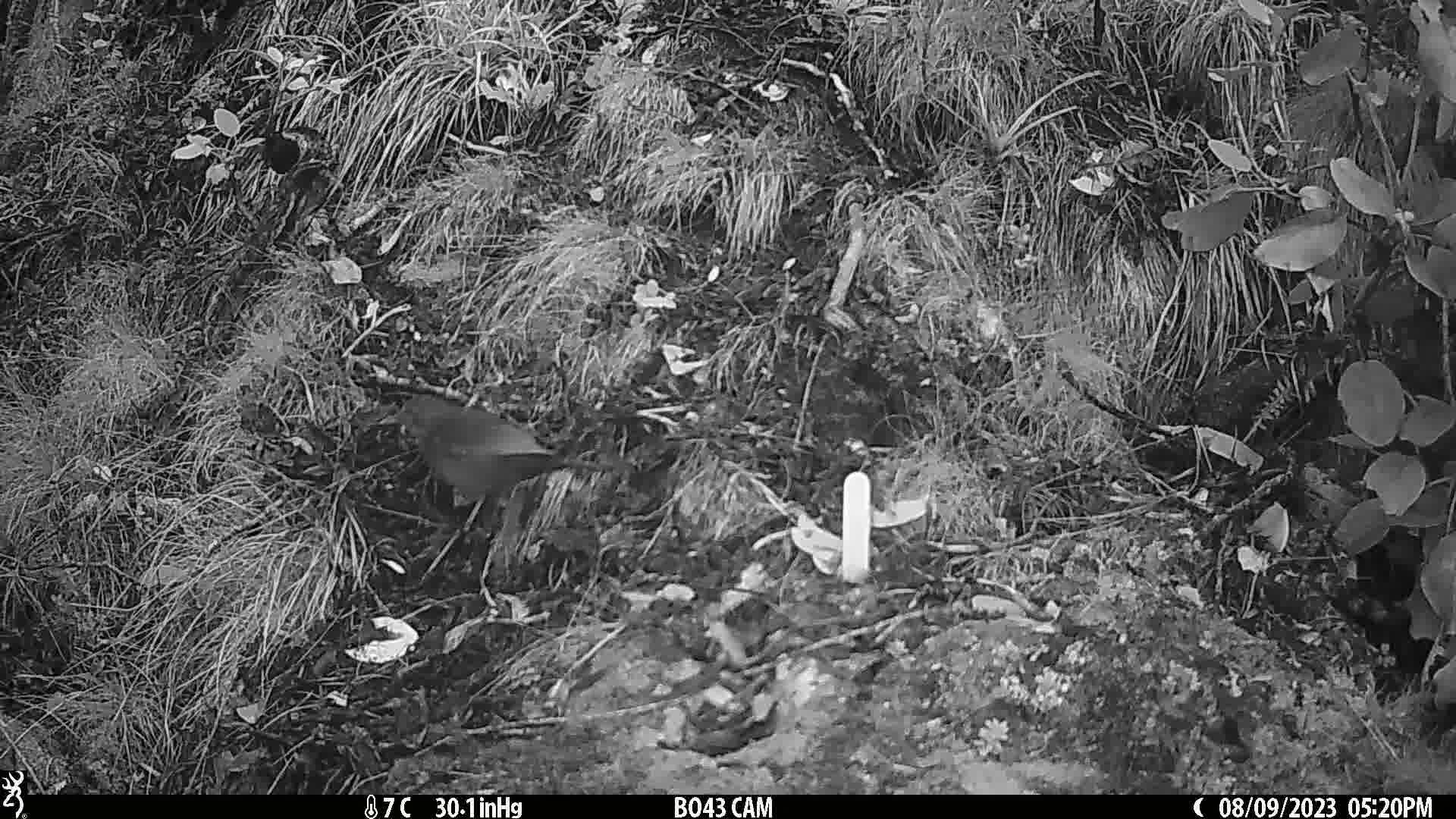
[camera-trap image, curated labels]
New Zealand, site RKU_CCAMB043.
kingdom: Animalia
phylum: Chordata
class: Aves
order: Passeriformes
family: Turdidae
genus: Turdus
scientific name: Turdus merula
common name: eurasian blackbird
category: blackbird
Blackbird (eurasian blackbird) (Turdus merula).